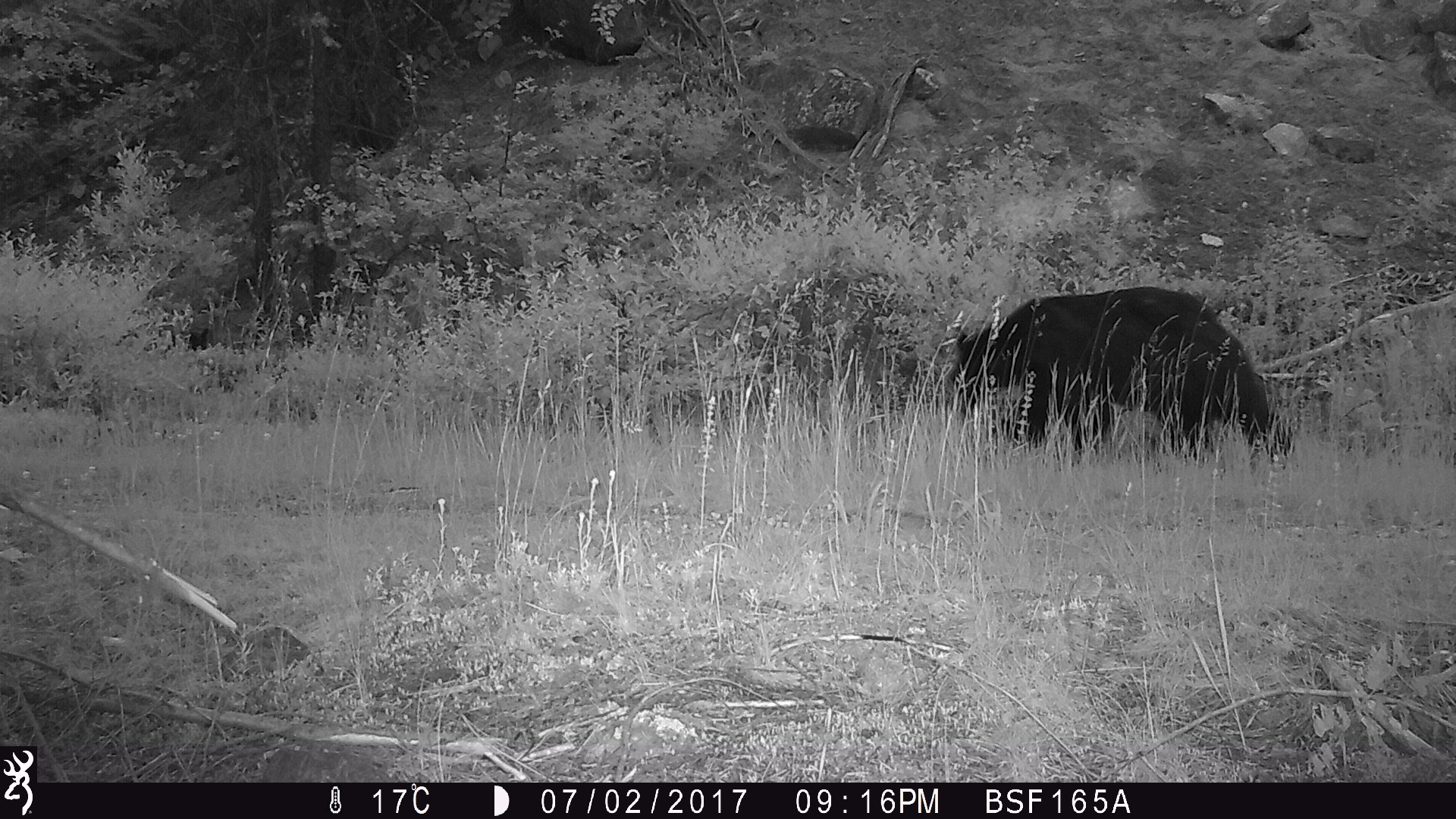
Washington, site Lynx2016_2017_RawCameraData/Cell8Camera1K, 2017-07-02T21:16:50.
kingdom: Animalia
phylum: Chordata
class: Mammalia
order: Carnivora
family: Ursidae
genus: Ursus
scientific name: Ursus americanus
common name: american black bear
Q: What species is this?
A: Ursus americanus (american black bear).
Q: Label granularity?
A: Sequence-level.